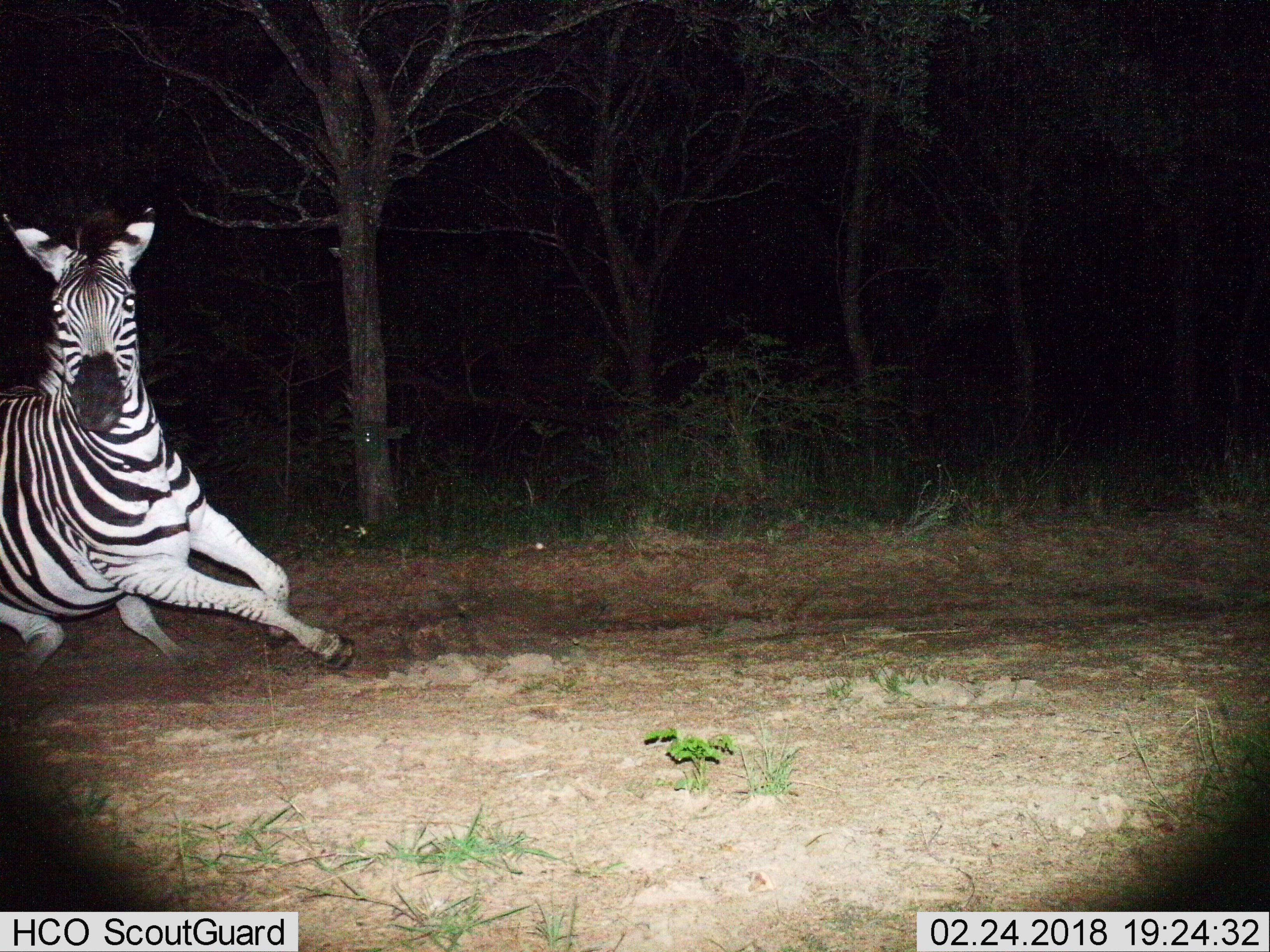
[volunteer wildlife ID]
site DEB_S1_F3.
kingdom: Animalia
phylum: Chordata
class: Mammalia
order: Perissodactyla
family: Equidae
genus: Equus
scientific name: Equus quagga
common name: plains zebra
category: zebraplains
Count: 1.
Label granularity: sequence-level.